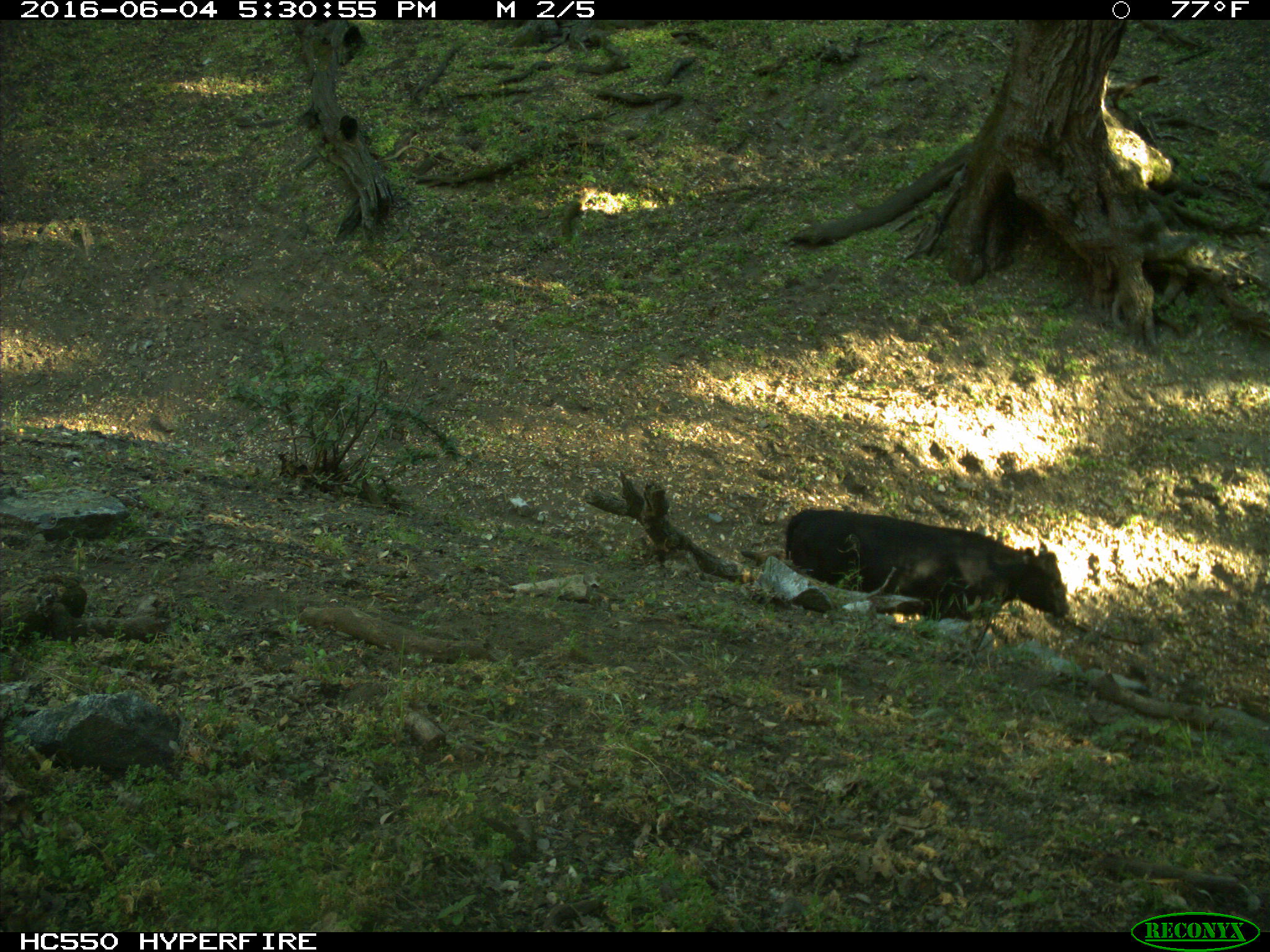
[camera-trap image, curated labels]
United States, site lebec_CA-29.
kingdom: Animalia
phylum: Chordata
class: Mammalia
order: Artiodactyla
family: Bovidae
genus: Bos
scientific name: Bos taurus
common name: domestic cow